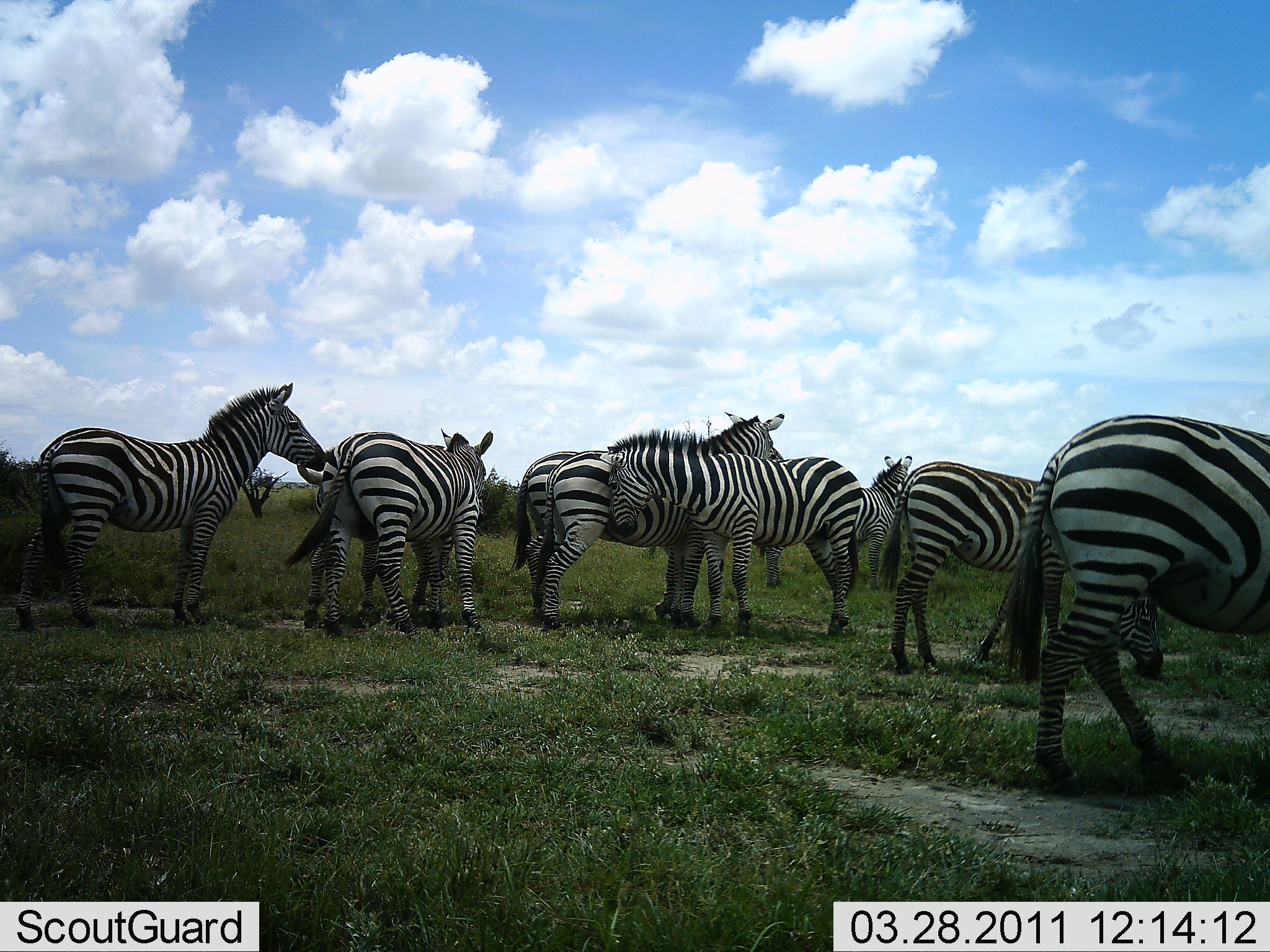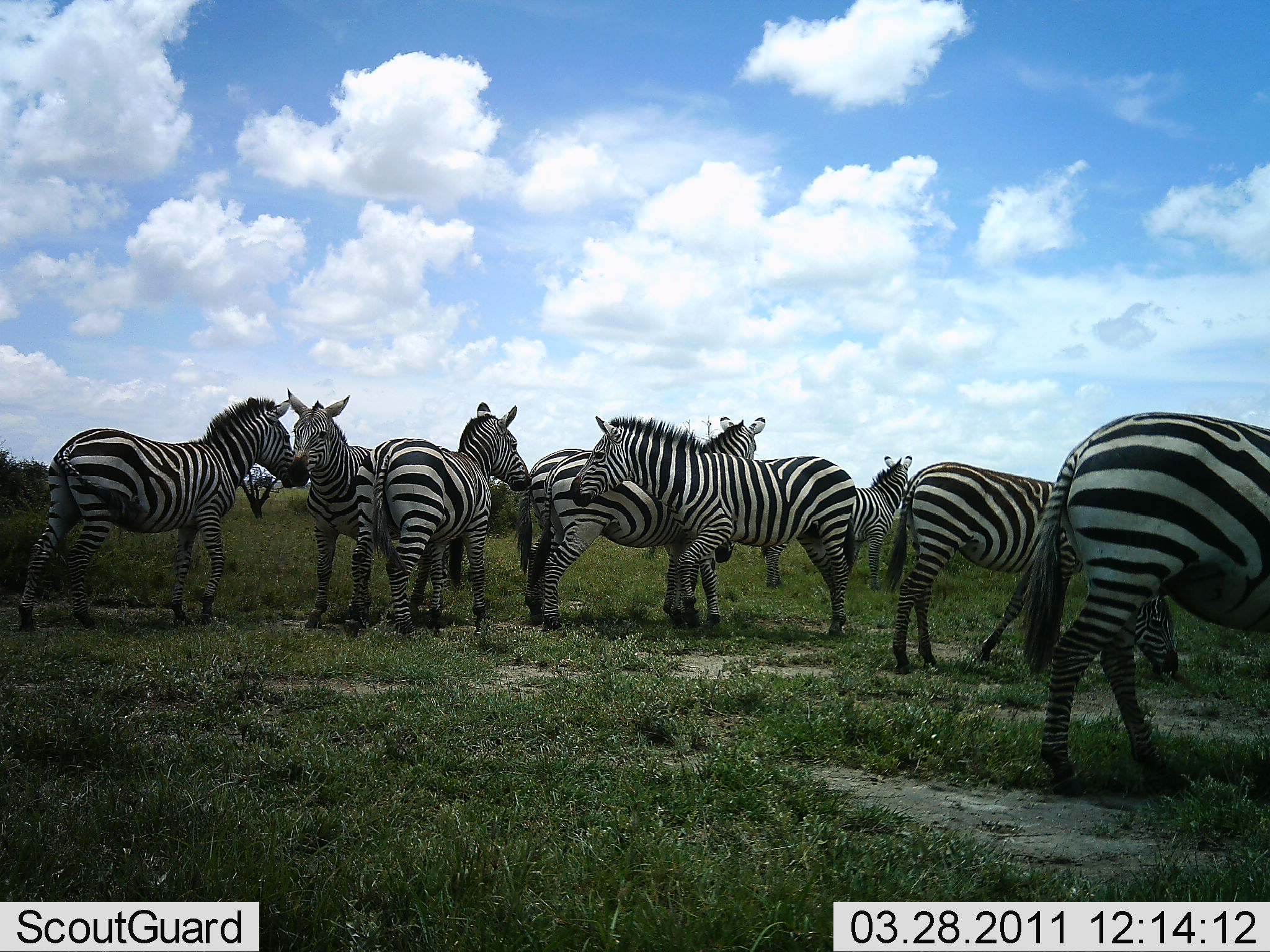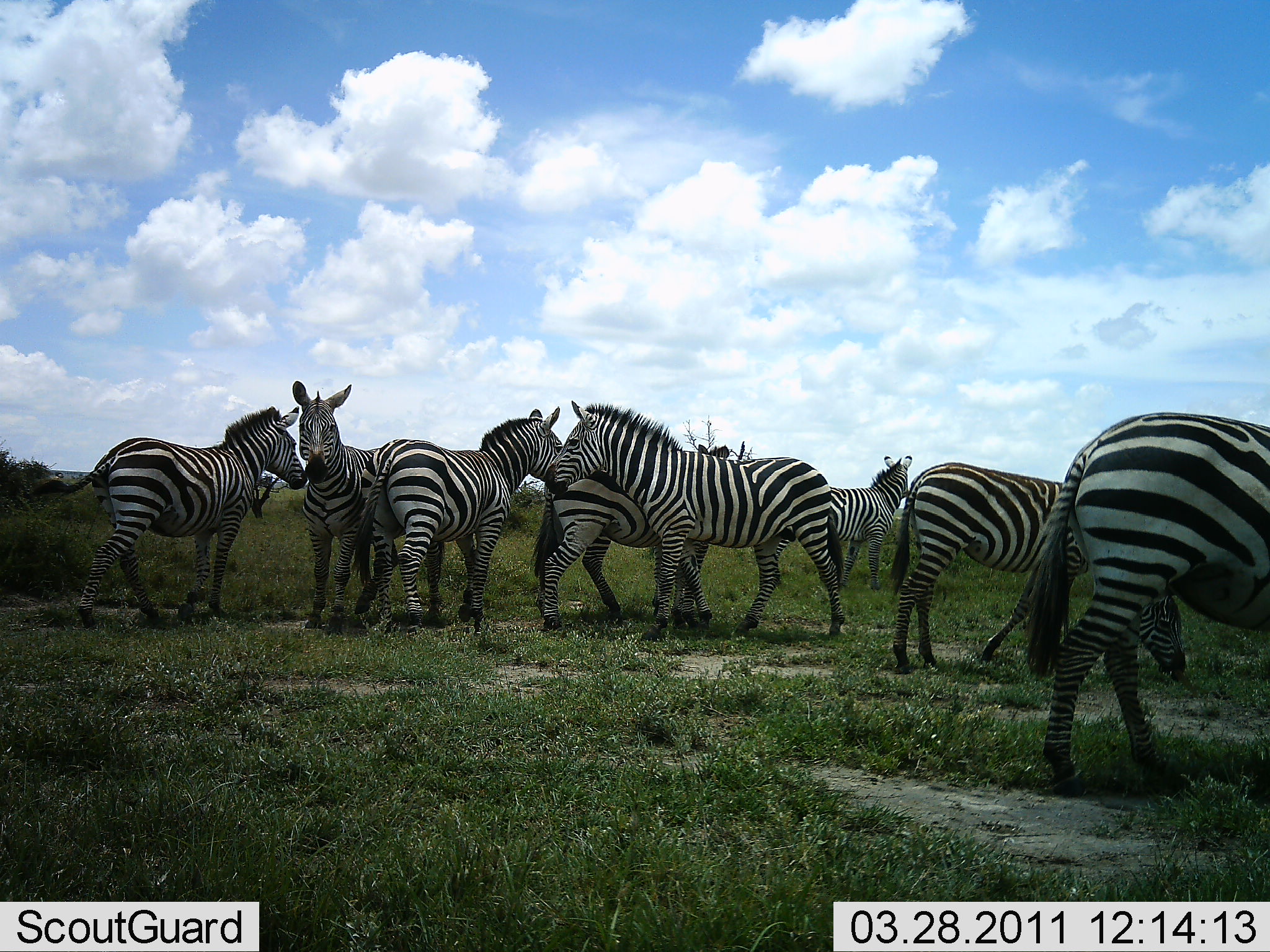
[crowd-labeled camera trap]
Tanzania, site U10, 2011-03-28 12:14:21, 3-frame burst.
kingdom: Animalia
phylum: Chordata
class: Mammalia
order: Perissodactyla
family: Equidae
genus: Equus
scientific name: Equus quagga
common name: plains zebra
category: zebra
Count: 8.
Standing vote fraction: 62%.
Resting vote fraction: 0%.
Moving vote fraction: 38%.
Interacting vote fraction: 38%.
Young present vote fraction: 0%.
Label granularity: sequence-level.